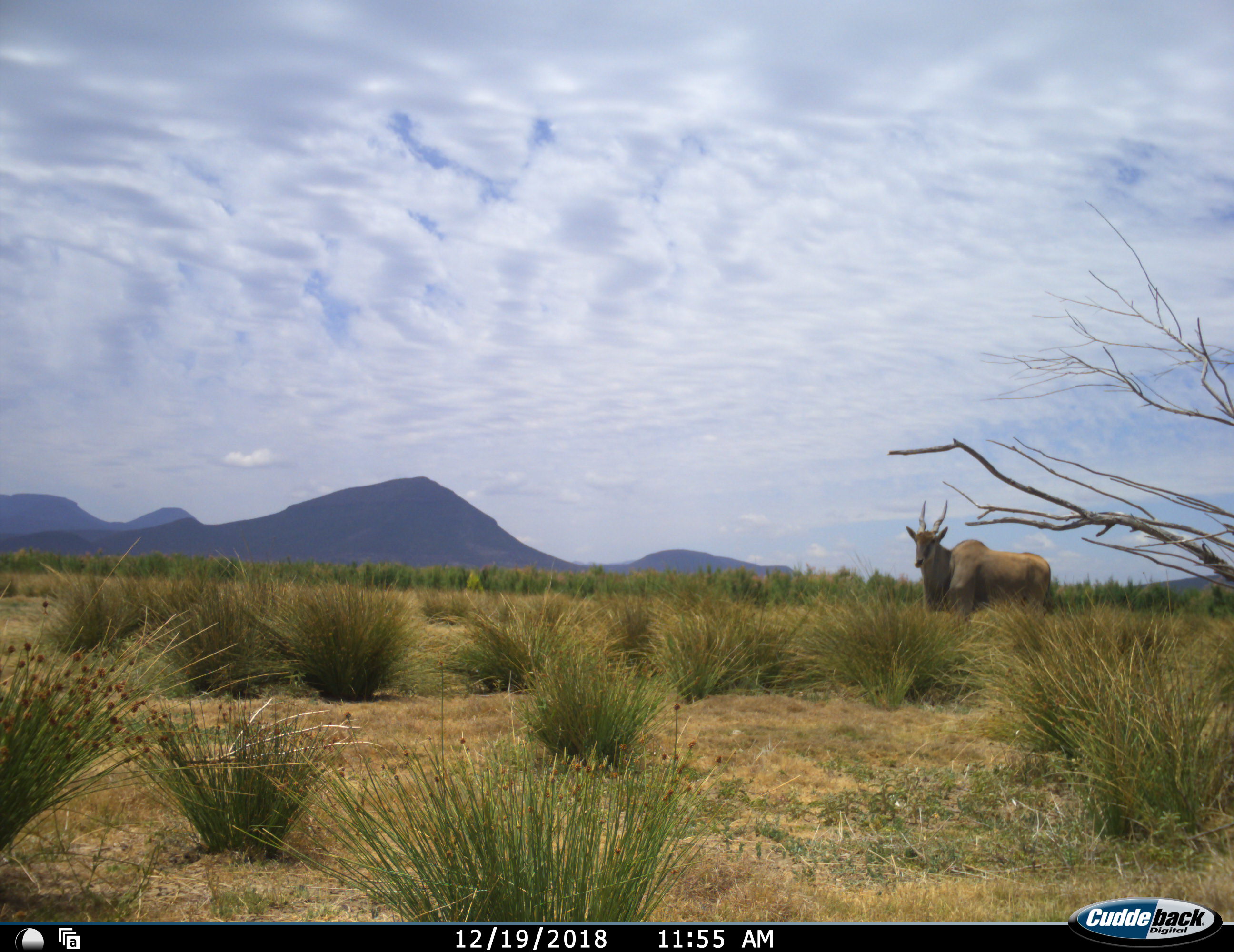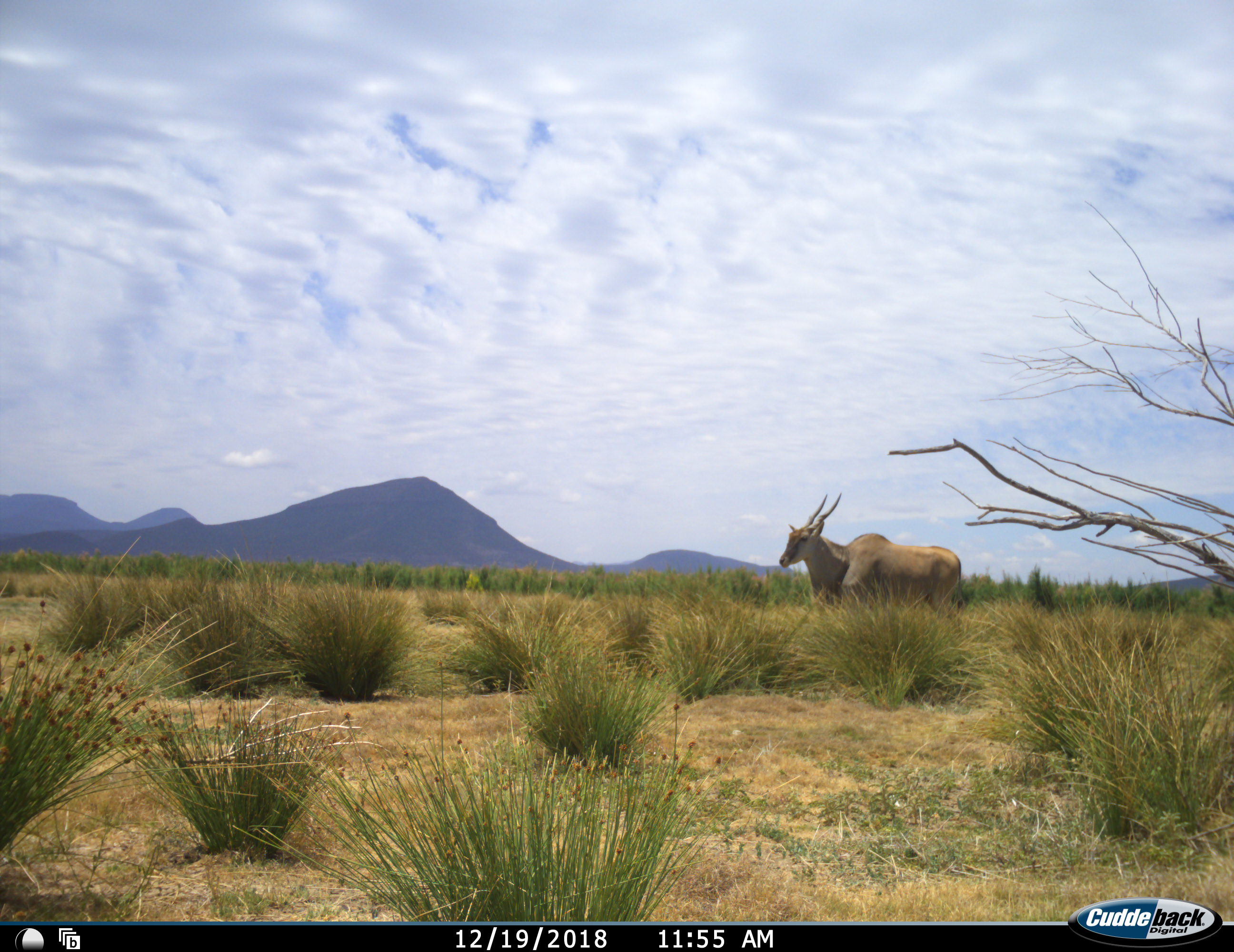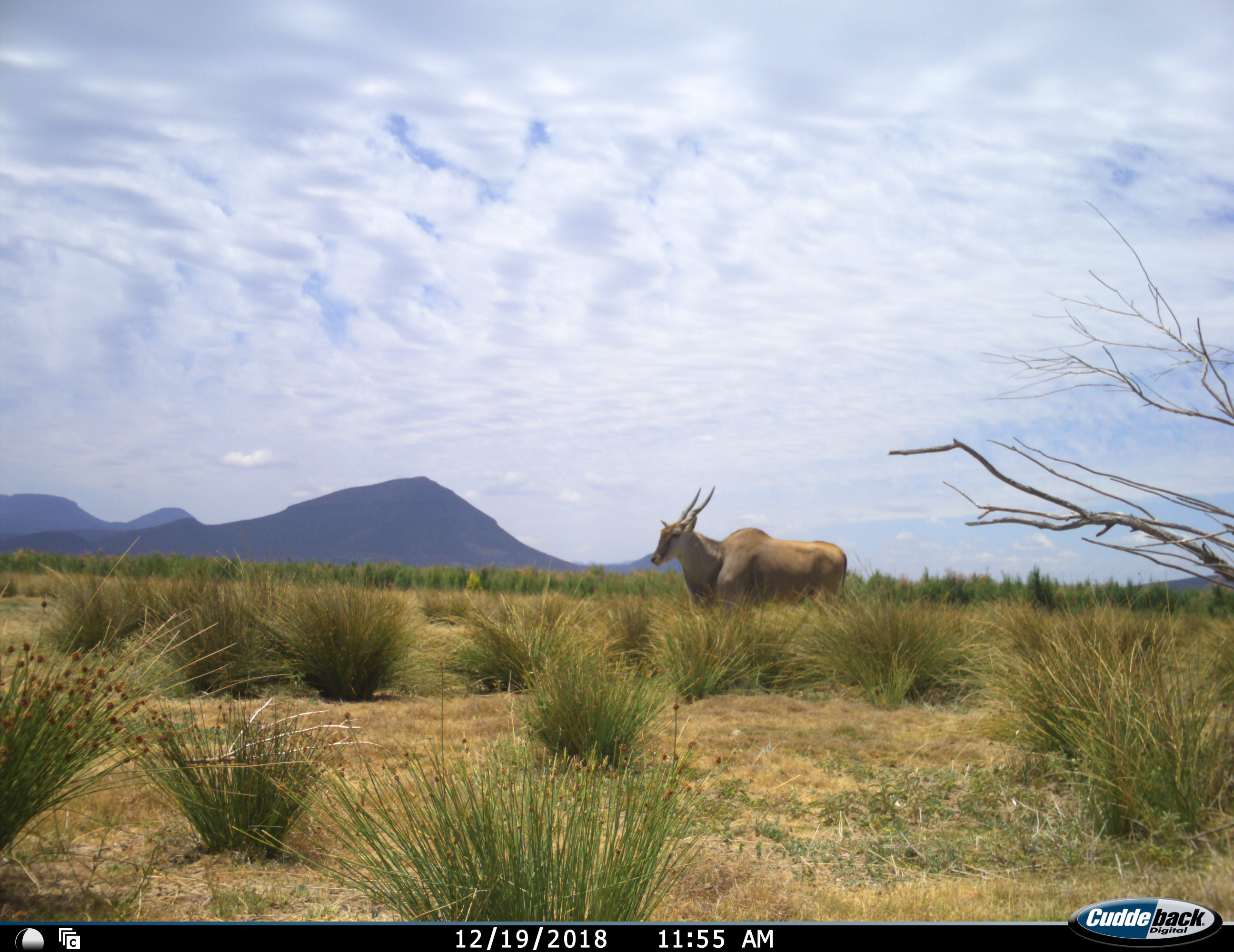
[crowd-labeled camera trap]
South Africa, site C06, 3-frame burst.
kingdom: Animalia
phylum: Chordata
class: Mammalia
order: Artiodactyla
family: Bovidae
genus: Tragelaphus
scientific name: Tragelaphus oryx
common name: eland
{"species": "eland (Tragelaphus oryx)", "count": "1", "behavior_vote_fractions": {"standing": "30%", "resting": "0%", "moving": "70%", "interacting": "0%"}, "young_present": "0%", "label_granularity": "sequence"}